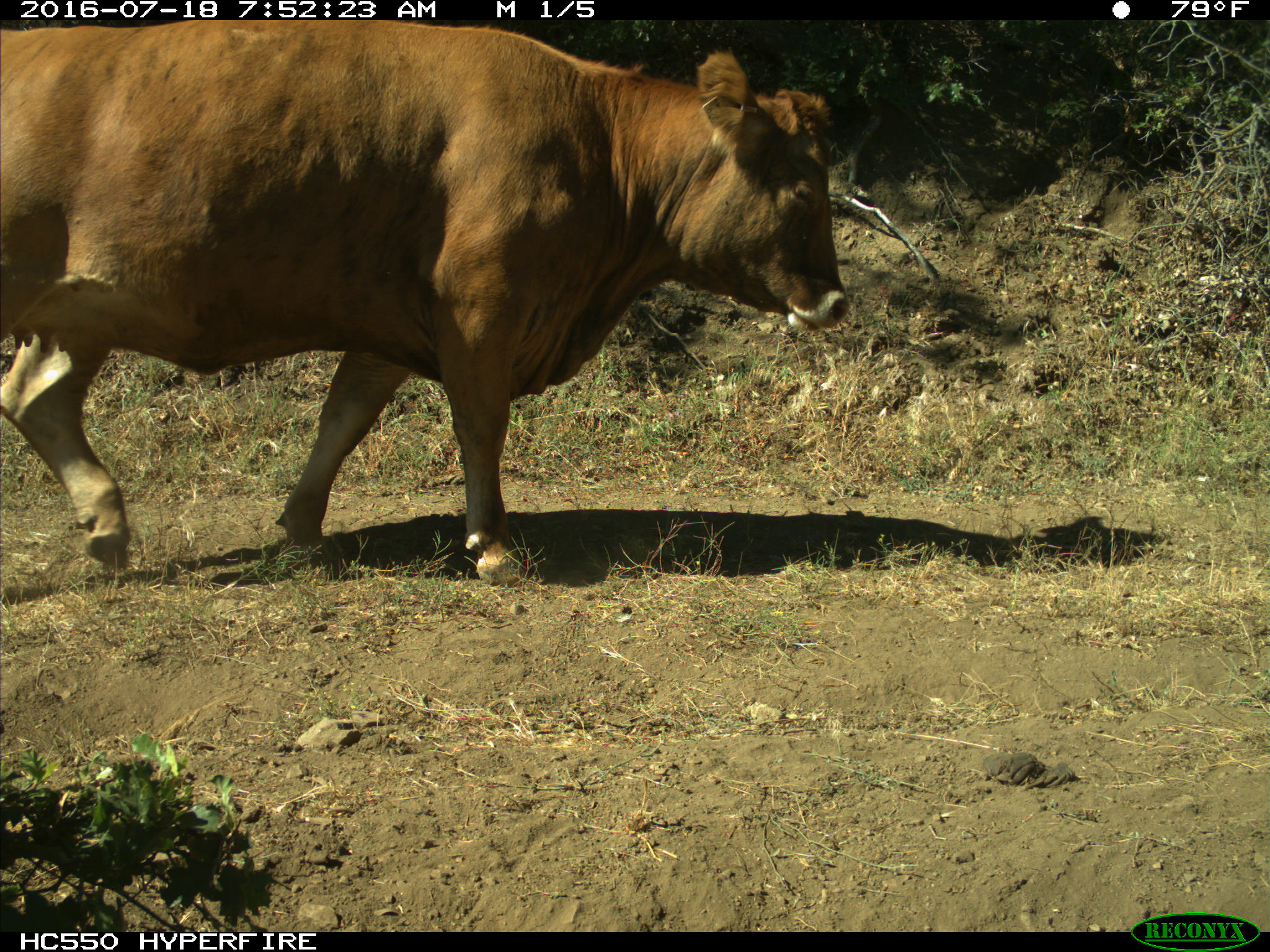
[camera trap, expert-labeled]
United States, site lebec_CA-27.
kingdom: Animalia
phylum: Chordata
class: Mammalia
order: Artiodactyla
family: Bovidae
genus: Bos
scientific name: Bos taurus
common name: domestic cow